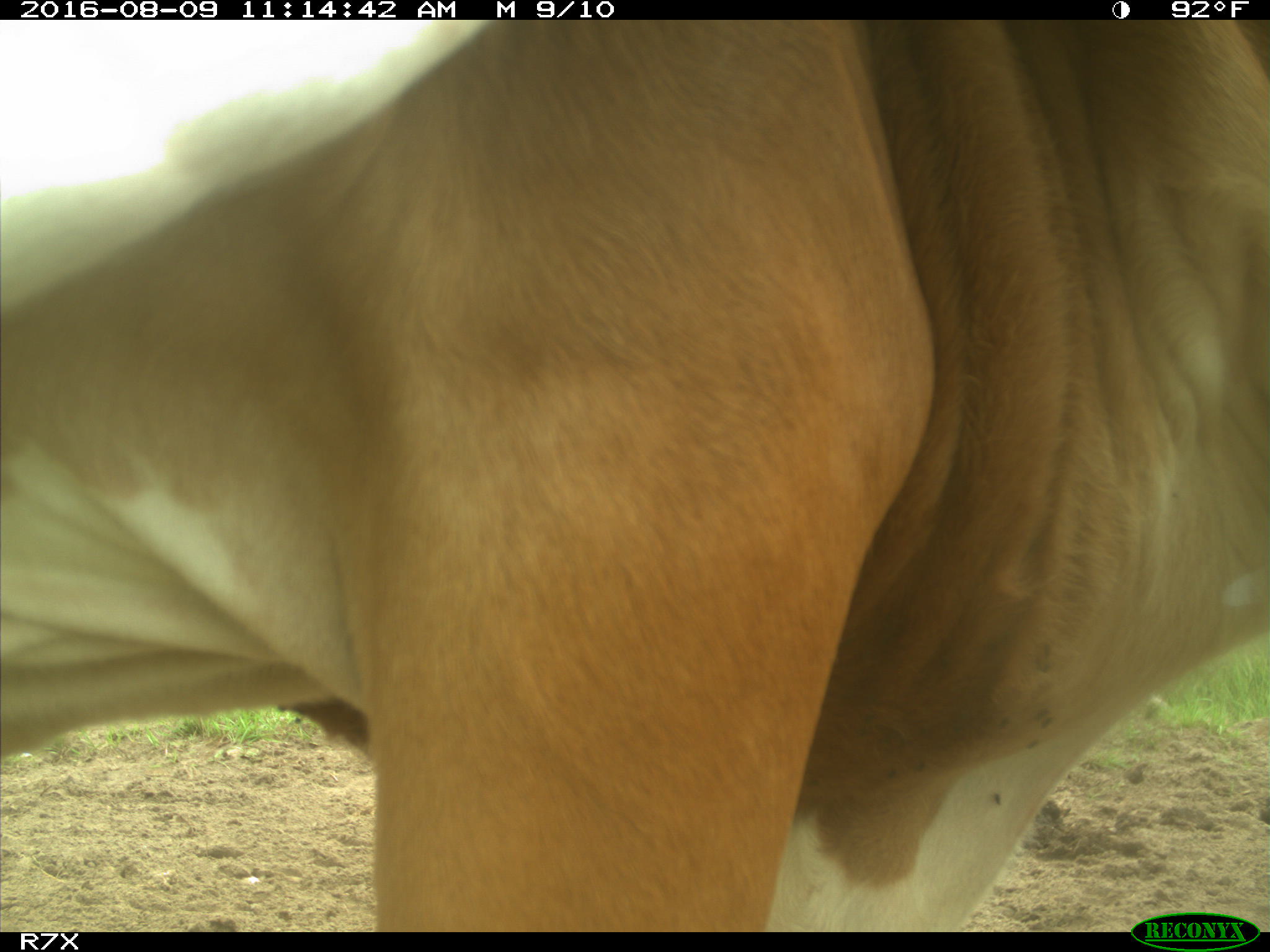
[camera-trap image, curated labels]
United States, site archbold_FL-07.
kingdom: Animalia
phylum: Chordata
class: Mammalia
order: Artiodactyla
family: Bovidae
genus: Bos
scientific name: Bos taurus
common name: domestic cow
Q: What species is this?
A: Bos taurus (domestic cow).